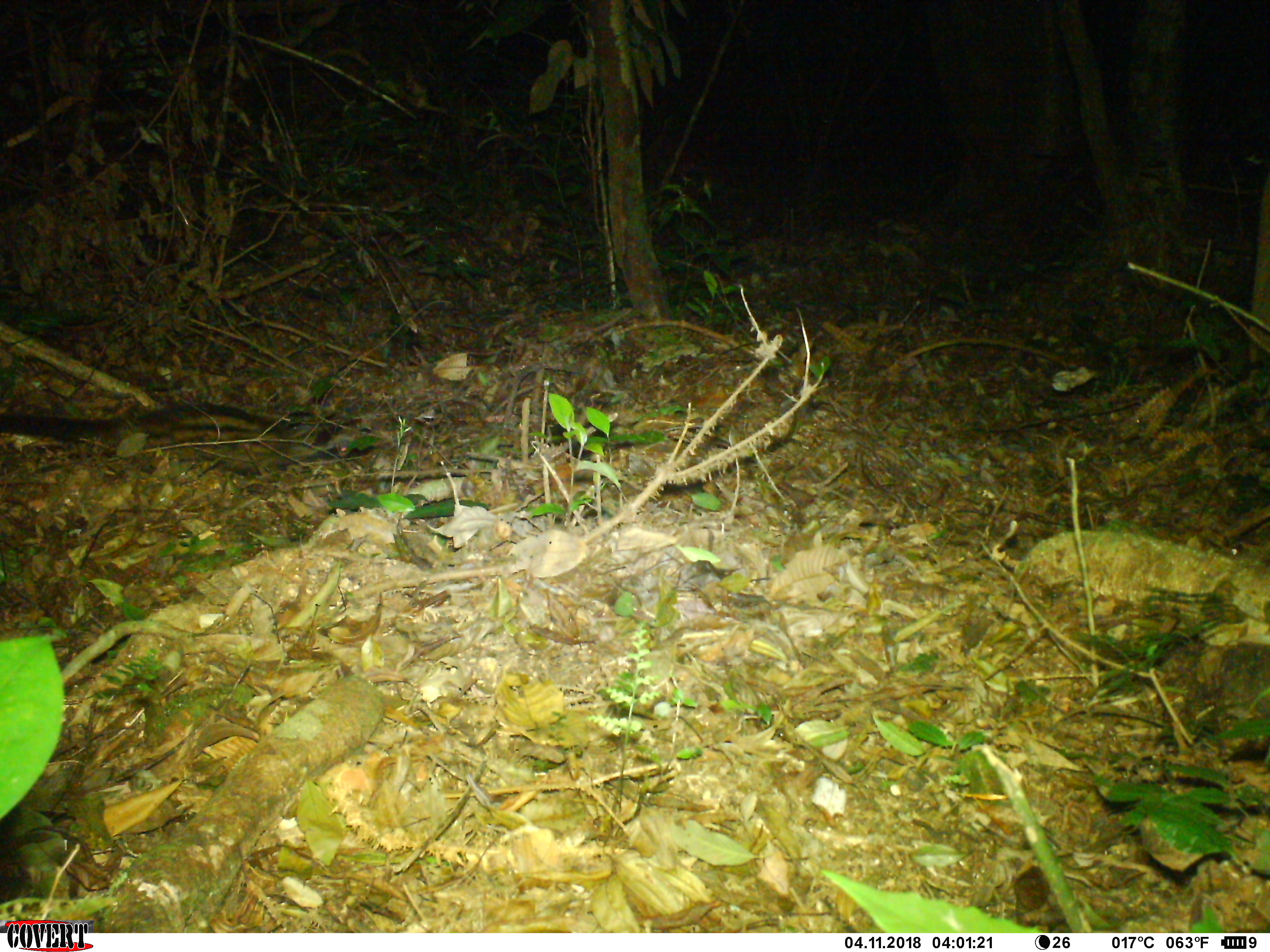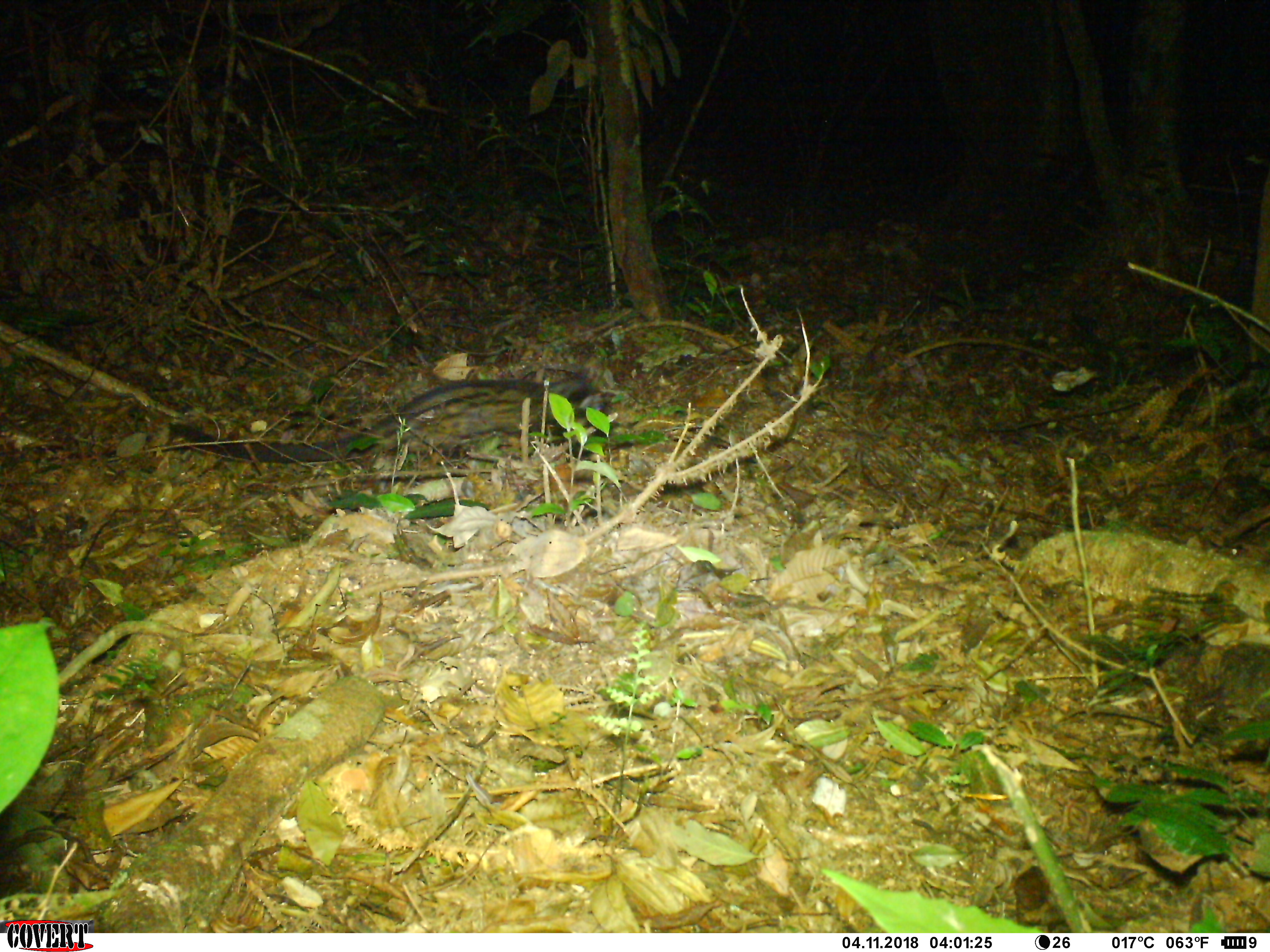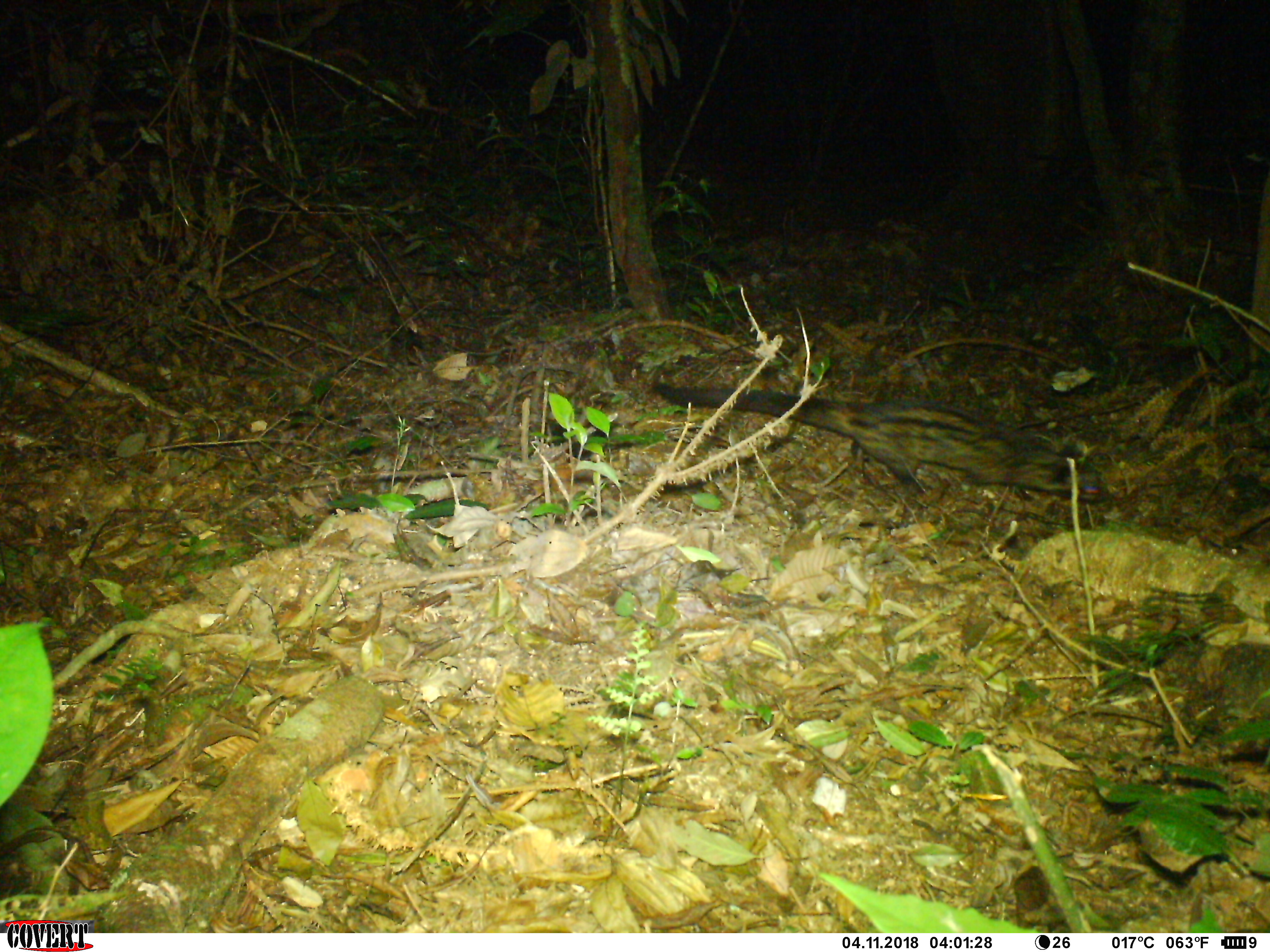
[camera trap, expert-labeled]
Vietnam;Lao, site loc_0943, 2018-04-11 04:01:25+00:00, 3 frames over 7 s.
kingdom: Animalia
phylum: Chordata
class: Mammalia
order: Carnivora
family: Viverridae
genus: Paradoxurus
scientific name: Paradoxurus hermaphroditus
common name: common palm civet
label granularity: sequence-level